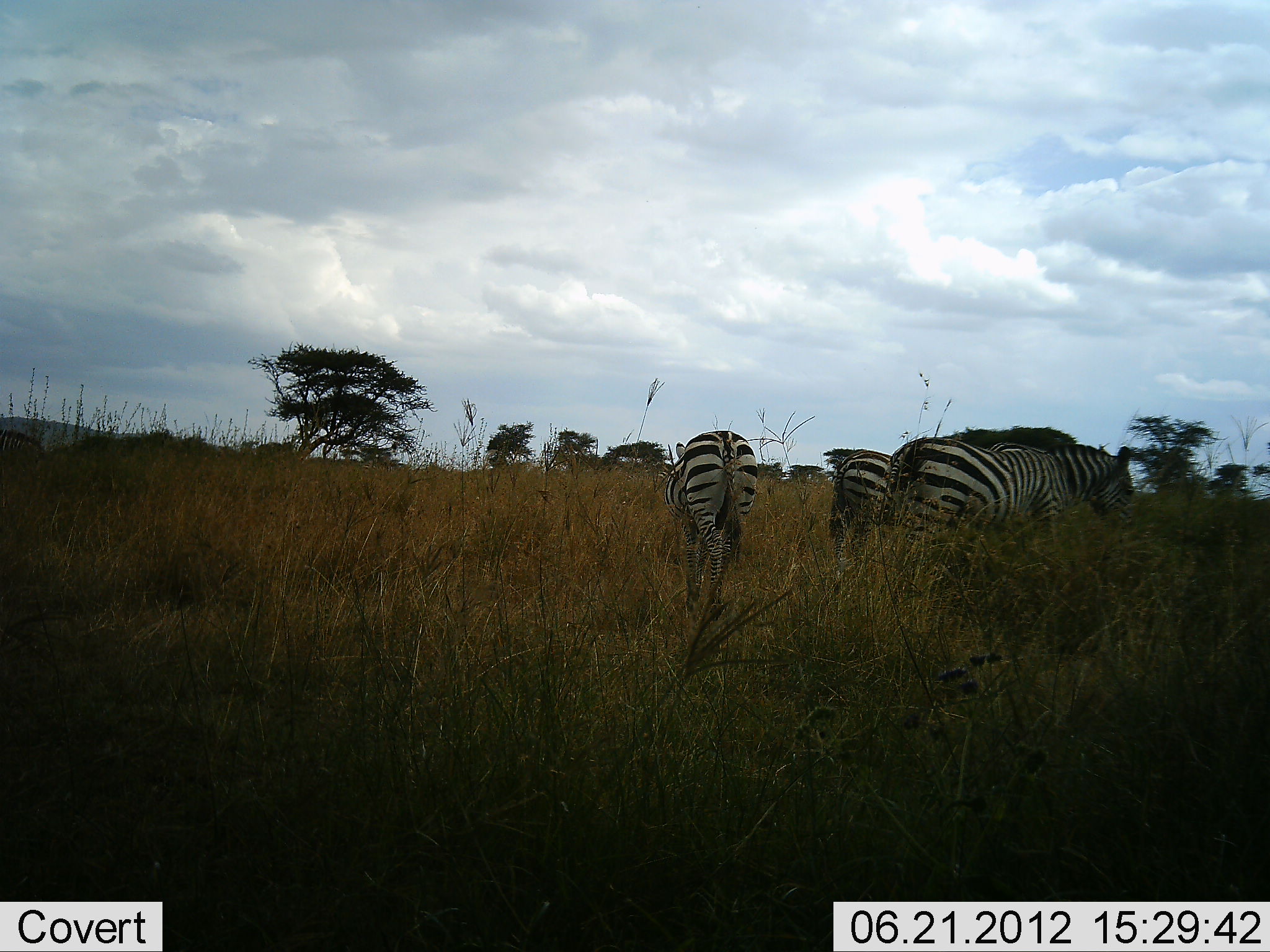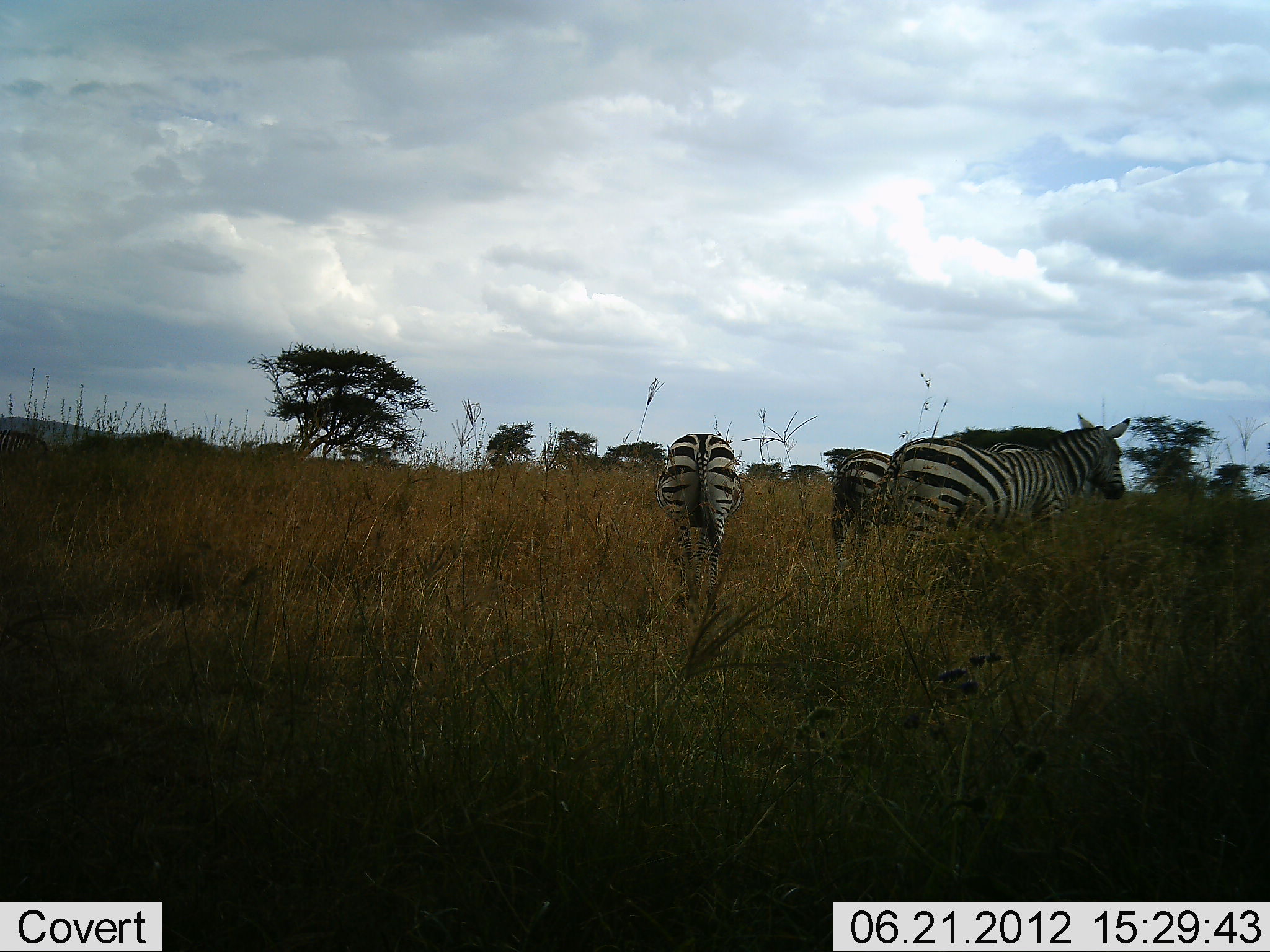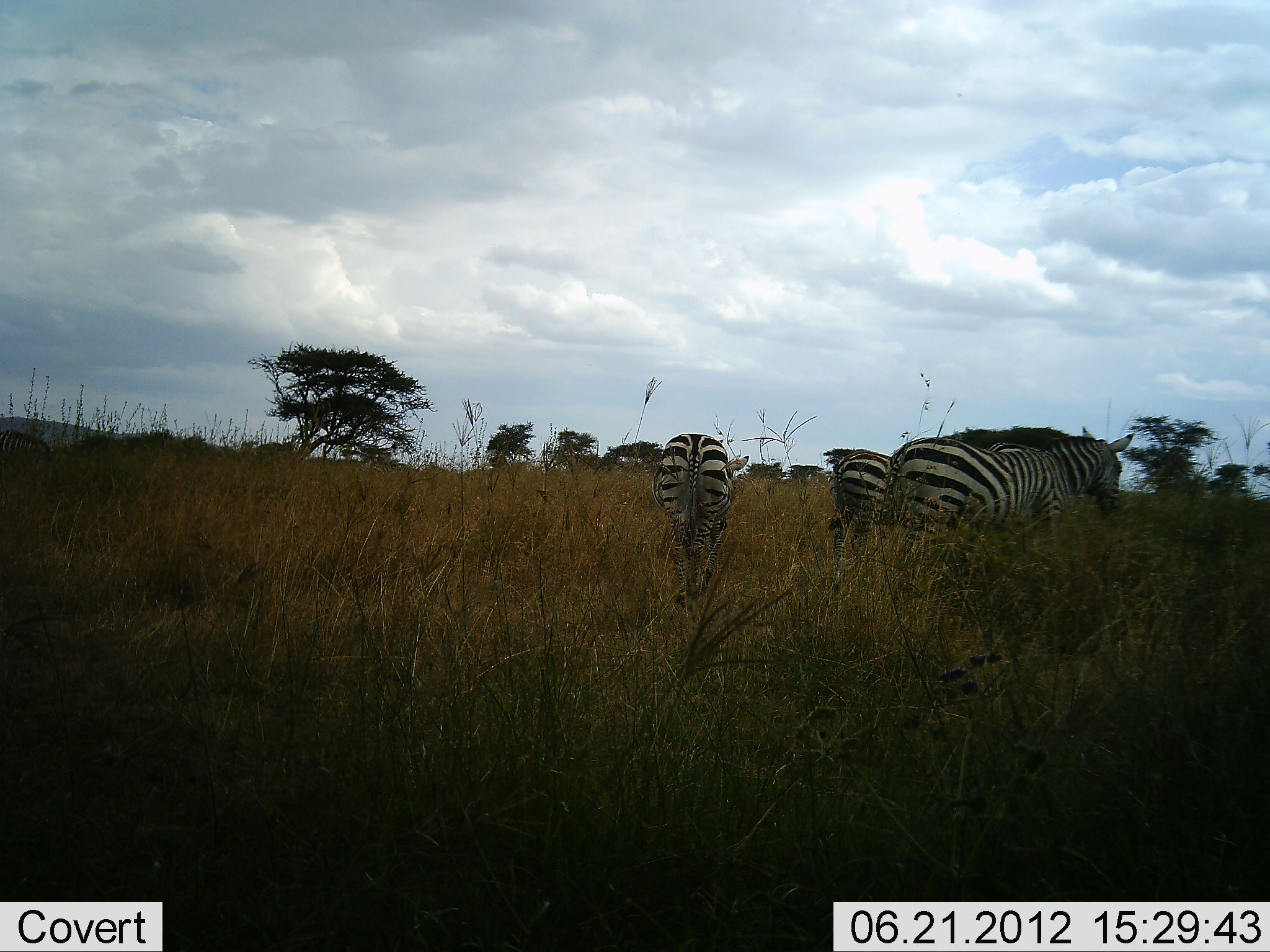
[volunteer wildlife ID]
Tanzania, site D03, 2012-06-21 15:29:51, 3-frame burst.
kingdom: Animalia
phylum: Chordata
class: Mammalia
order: Perissodactyla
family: Equidae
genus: Equus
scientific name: Equus quagga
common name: plains zebra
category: zebra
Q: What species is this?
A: Zebra (plains zebra) (Equus quagga).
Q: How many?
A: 3.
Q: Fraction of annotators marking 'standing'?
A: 60%.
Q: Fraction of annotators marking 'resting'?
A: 0%.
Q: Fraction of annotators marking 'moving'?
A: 30%.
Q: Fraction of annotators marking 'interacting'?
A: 0%.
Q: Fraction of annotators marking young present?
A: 0%.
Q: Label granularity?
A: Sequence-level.